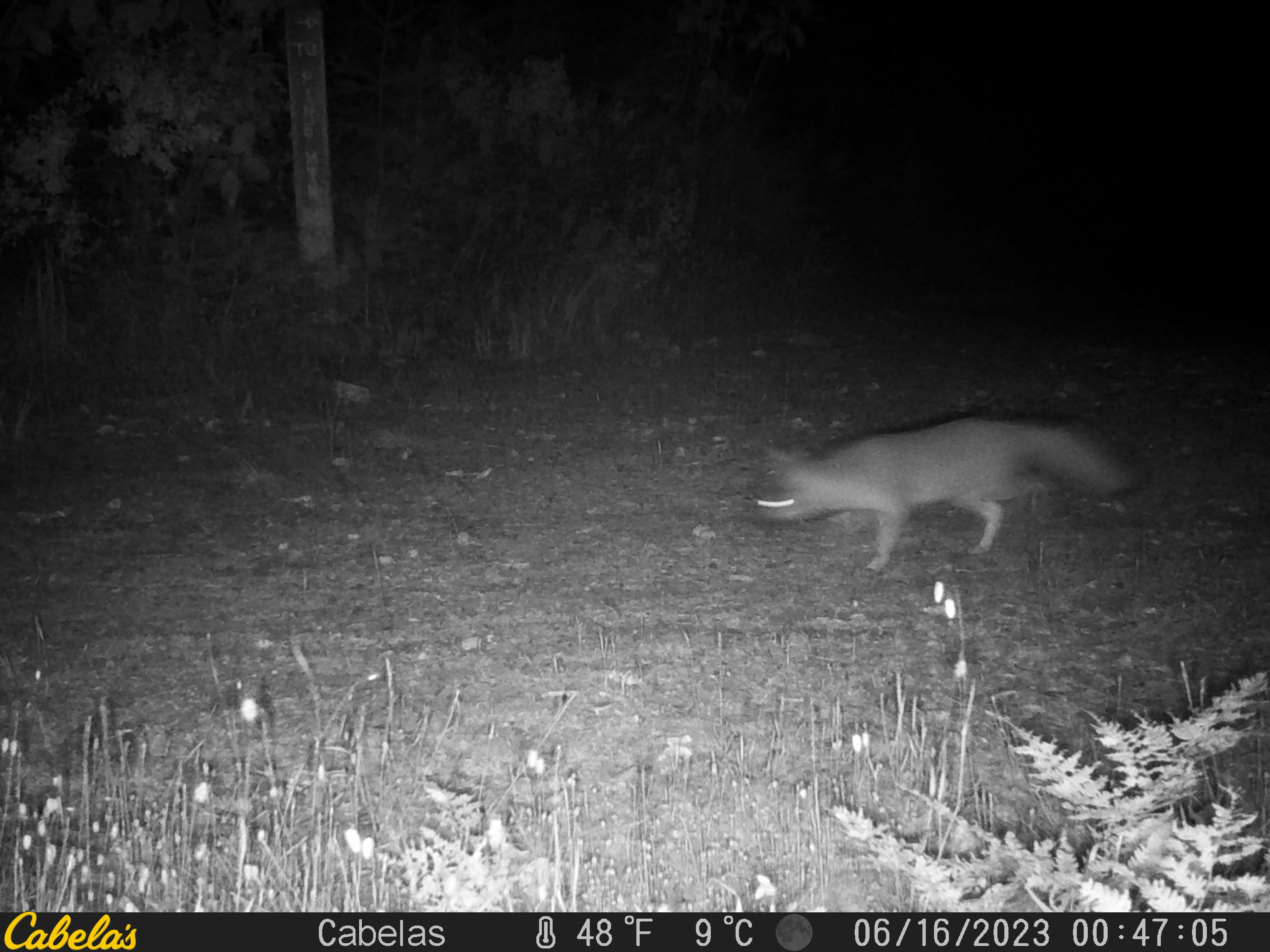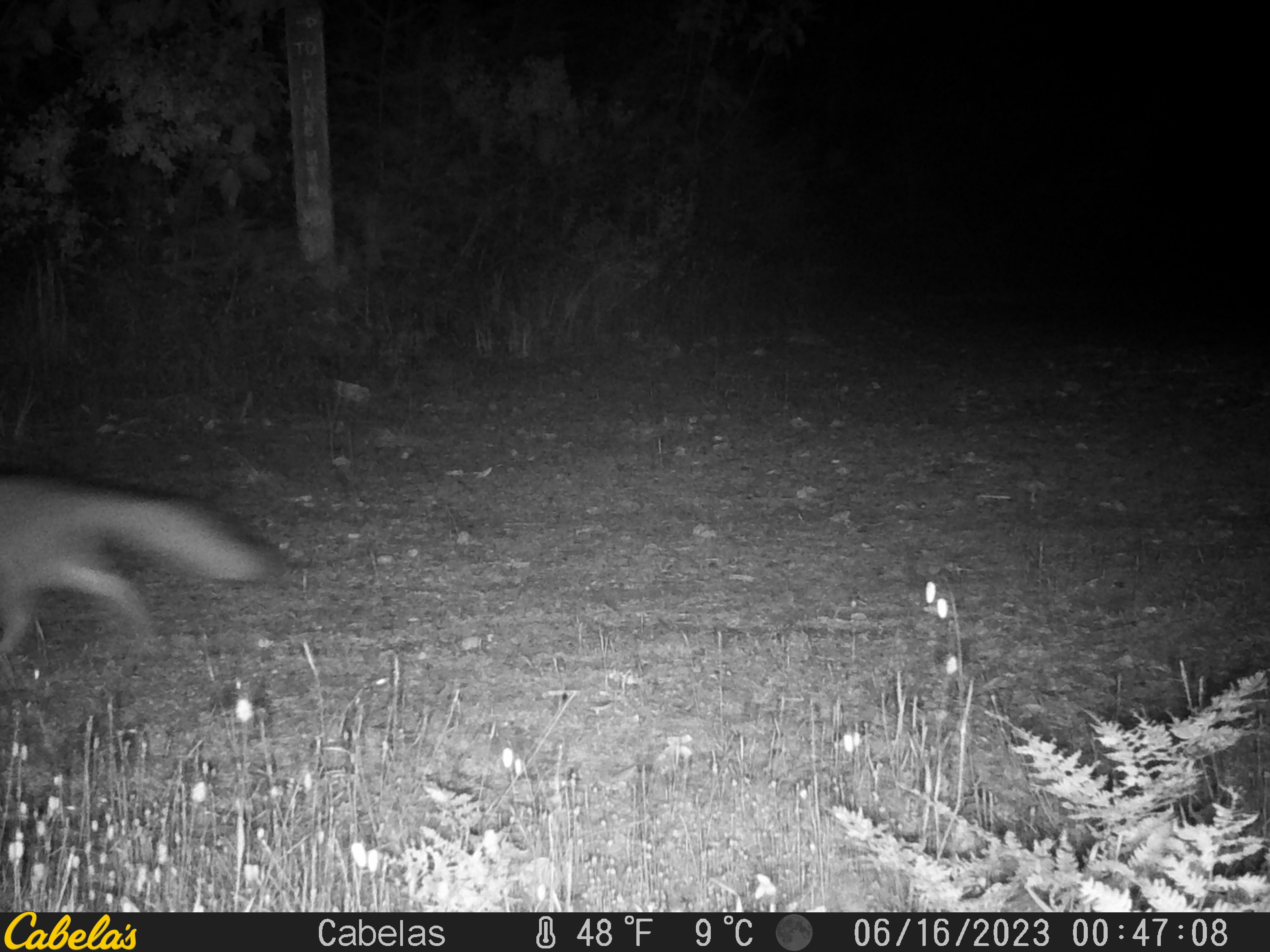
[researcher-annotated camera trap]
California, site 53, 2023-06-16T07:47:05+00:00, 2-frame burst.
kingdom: Animalia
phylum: Chordata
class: Mammalia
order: Carnivora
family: Canidae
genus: Urocyon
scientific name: Urocyon cinereoargenteus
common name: gray fox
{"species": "gray fox (Urocyon cinereoargenteus)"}